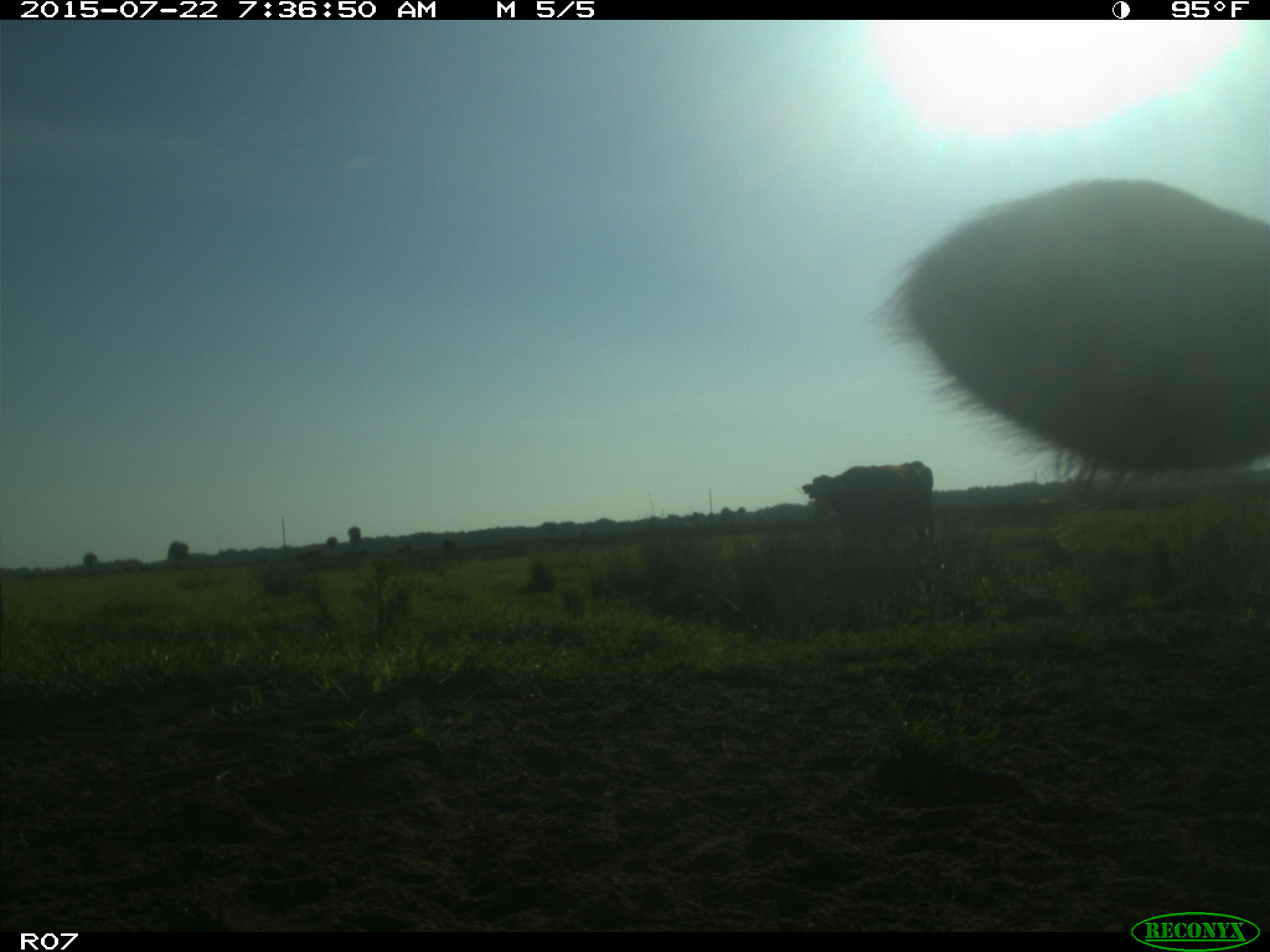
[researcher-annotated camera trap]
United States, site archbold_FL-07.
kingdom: Animalia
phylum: Chordata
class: Mammalia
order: Artiodactyla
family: Suidae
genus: Sus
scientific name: Sus scrofa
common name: wild boar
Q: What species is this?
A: Sus scrofa (wild boar).